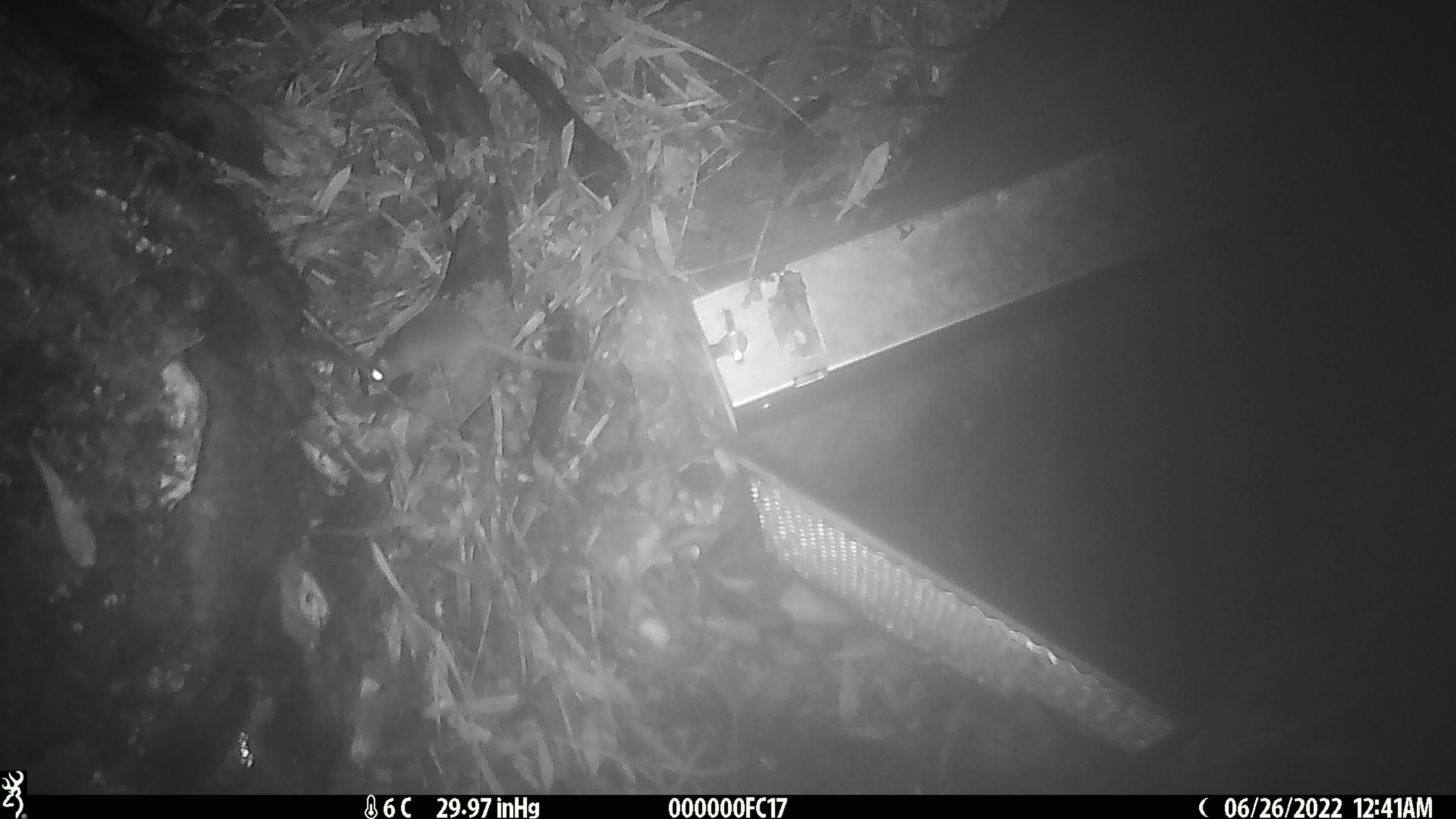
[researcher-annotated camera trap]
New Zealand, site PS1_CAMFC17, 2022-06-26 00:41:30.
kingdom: Animalia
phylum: Chordata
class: Mammalia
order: Rodentia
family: Muridae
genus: Mus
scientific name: Mus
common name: mouse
Mouse (Mus).